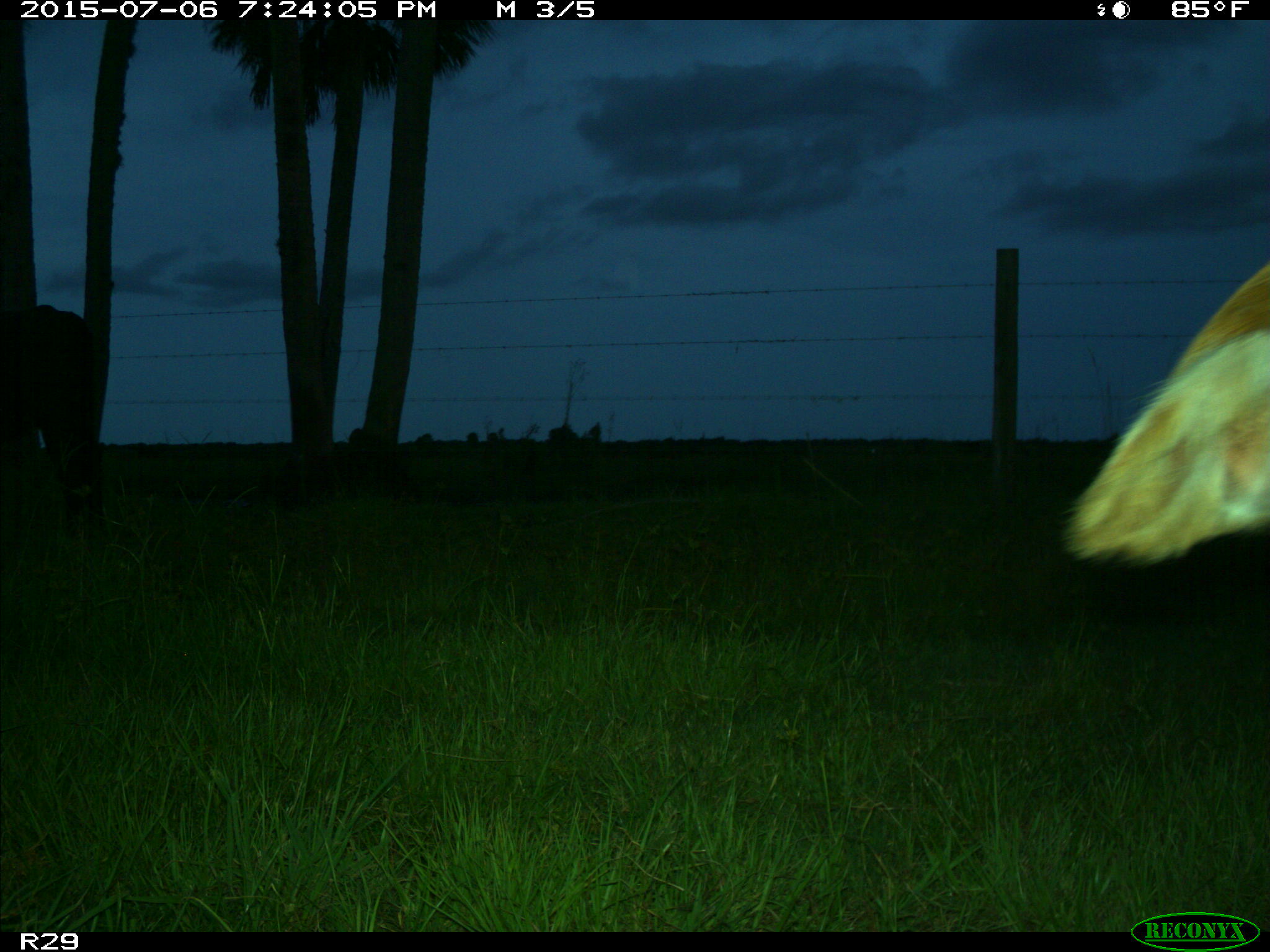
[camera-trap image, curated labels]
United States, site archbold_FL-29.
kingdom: Animalia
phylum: Chordata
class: Mammalia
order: Artiodactyla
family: Bovidae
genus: Bos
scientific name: Bos taurus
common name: domestic cow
Bos taurus (domestic cow).